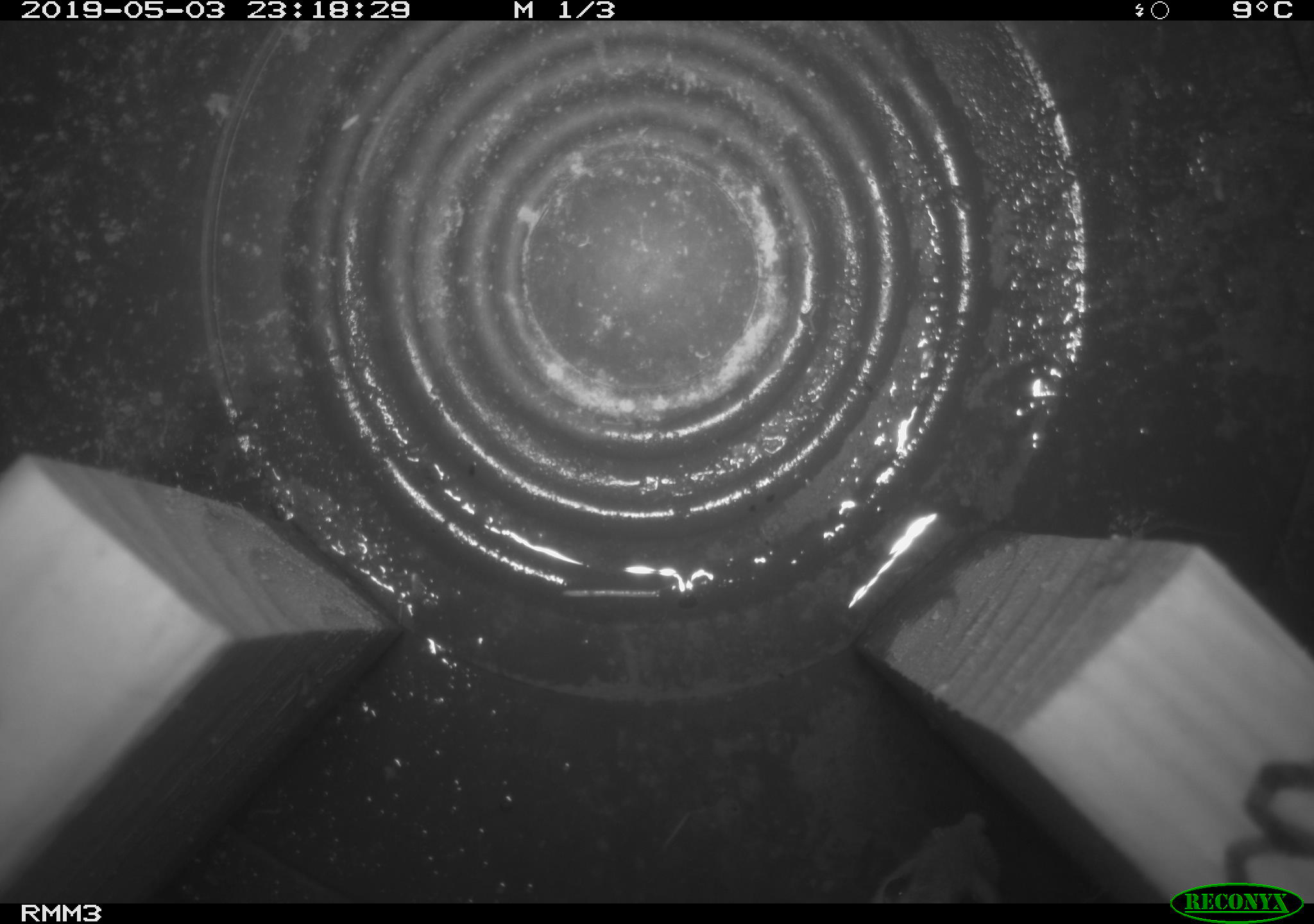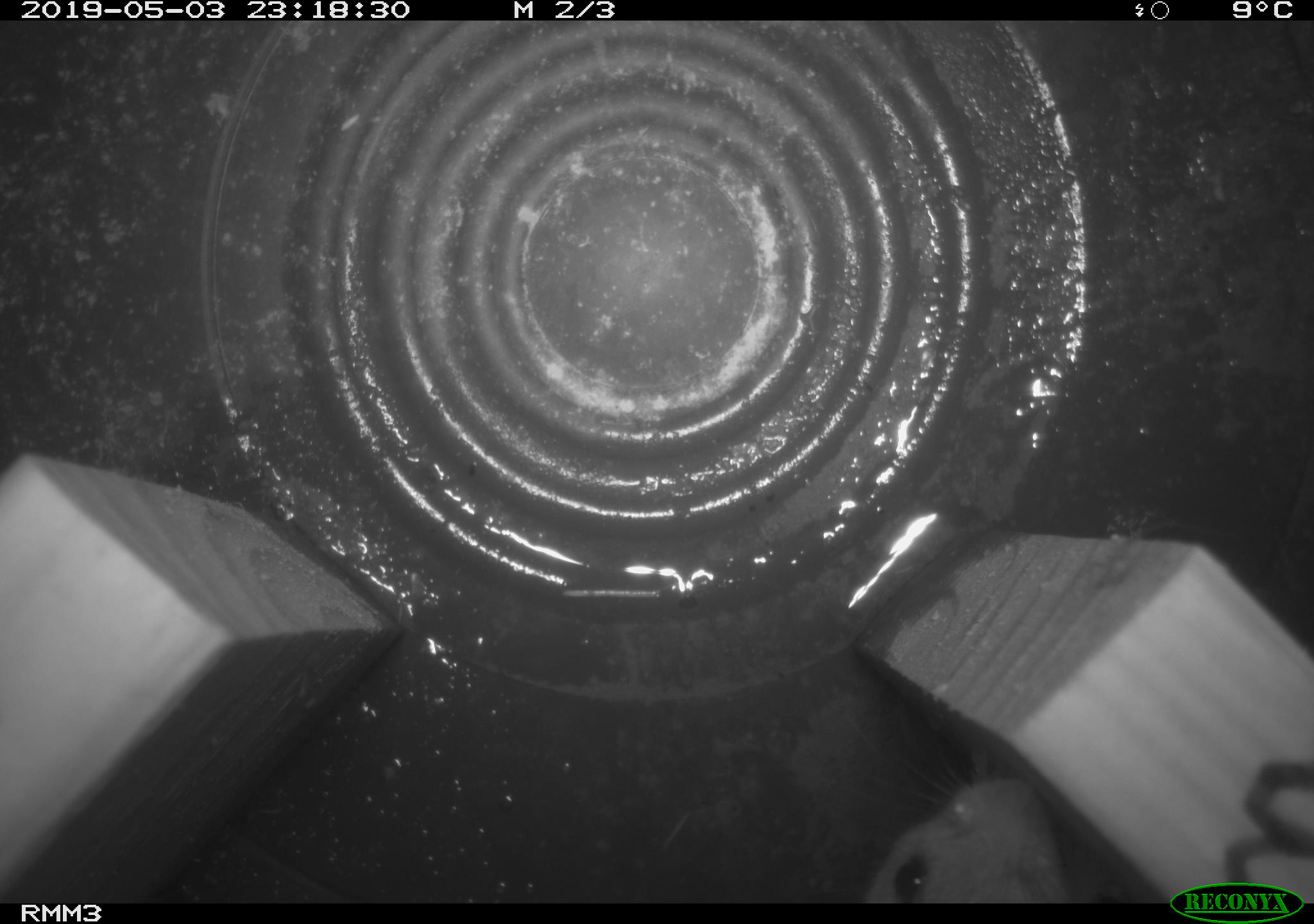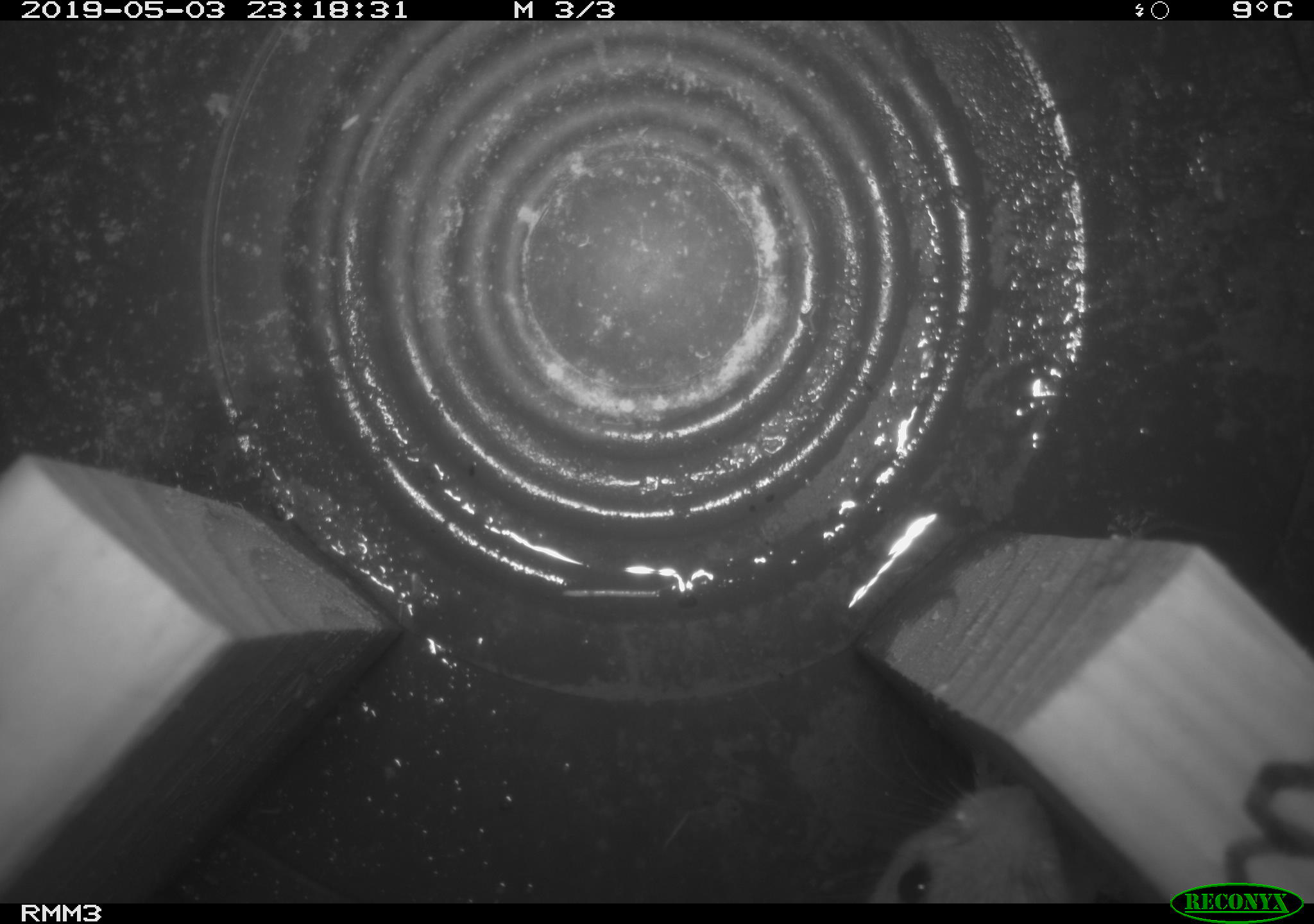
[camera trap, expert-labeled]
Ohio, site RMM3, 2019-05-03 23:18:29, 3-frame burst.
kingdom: Animalia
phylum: Chordata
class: Mammalia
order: Rodentia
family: Cricetidae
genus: Peromyscus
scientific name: Peromyscus leucopus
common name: white-footed mouse